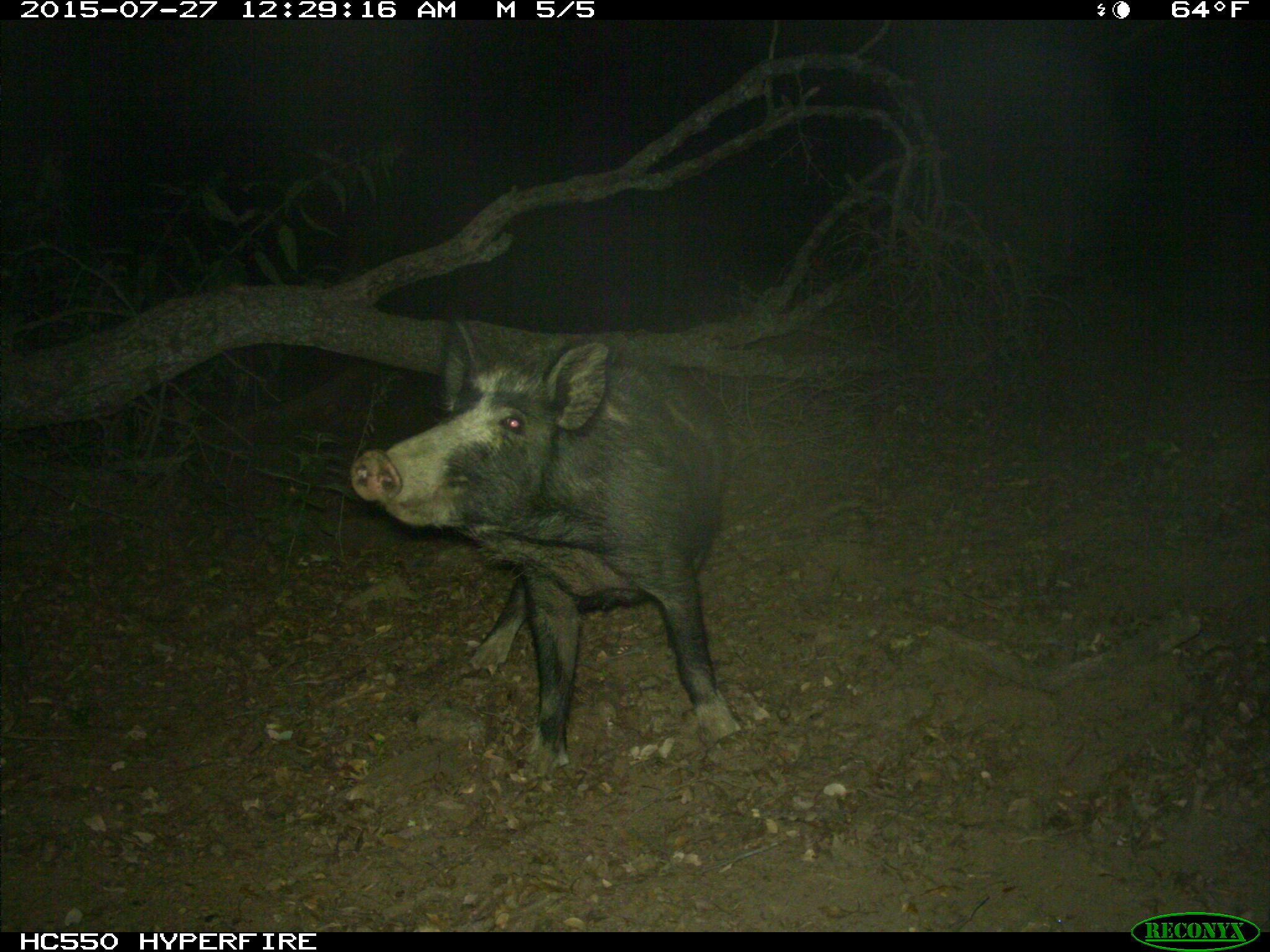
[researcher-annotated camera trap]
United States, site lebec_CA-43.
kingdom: Animalia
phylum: Chordata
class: Mammalia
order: Artiodactyla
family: Suidae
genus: Sus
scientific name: Sus scrofa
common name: wild boar